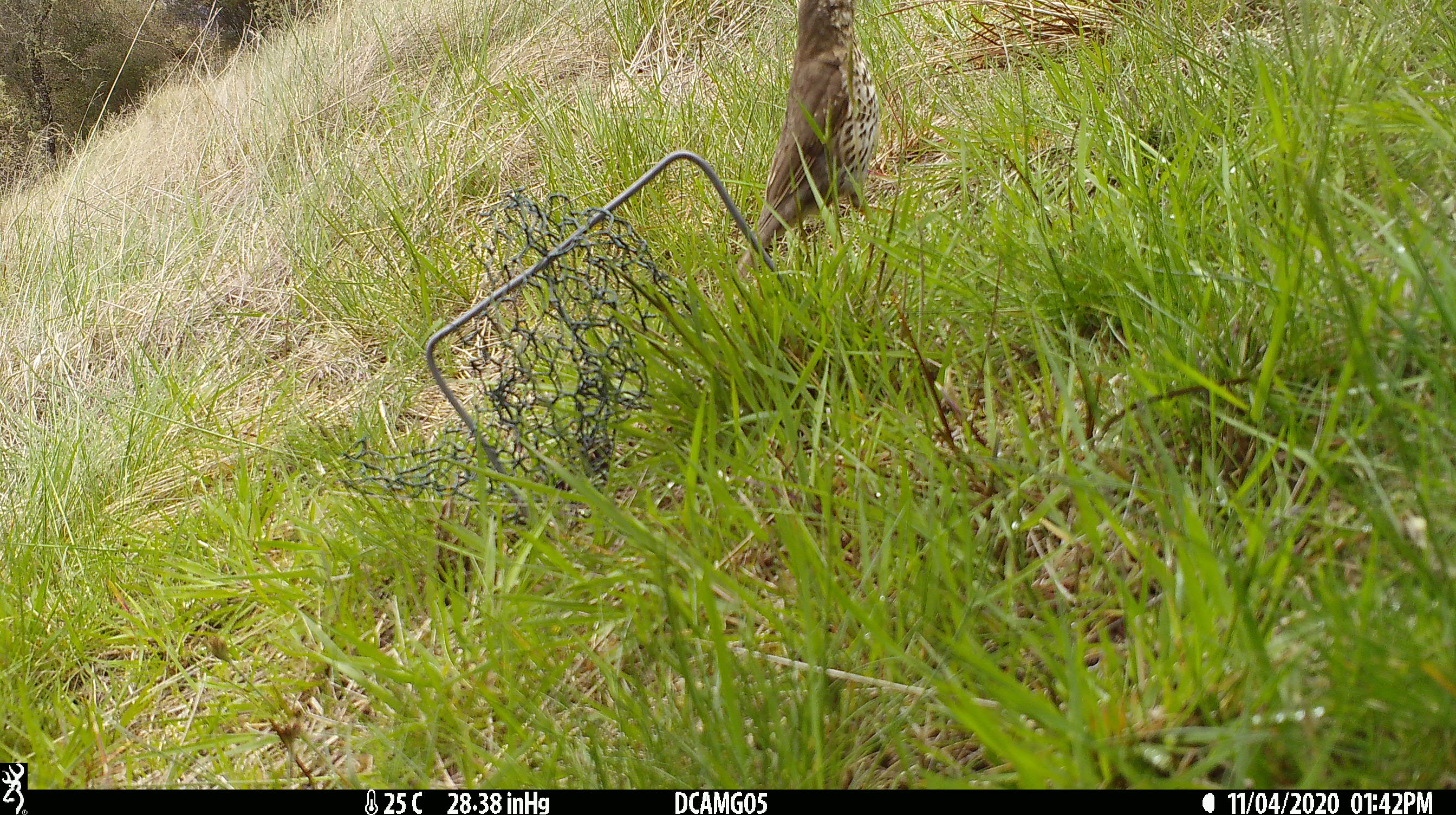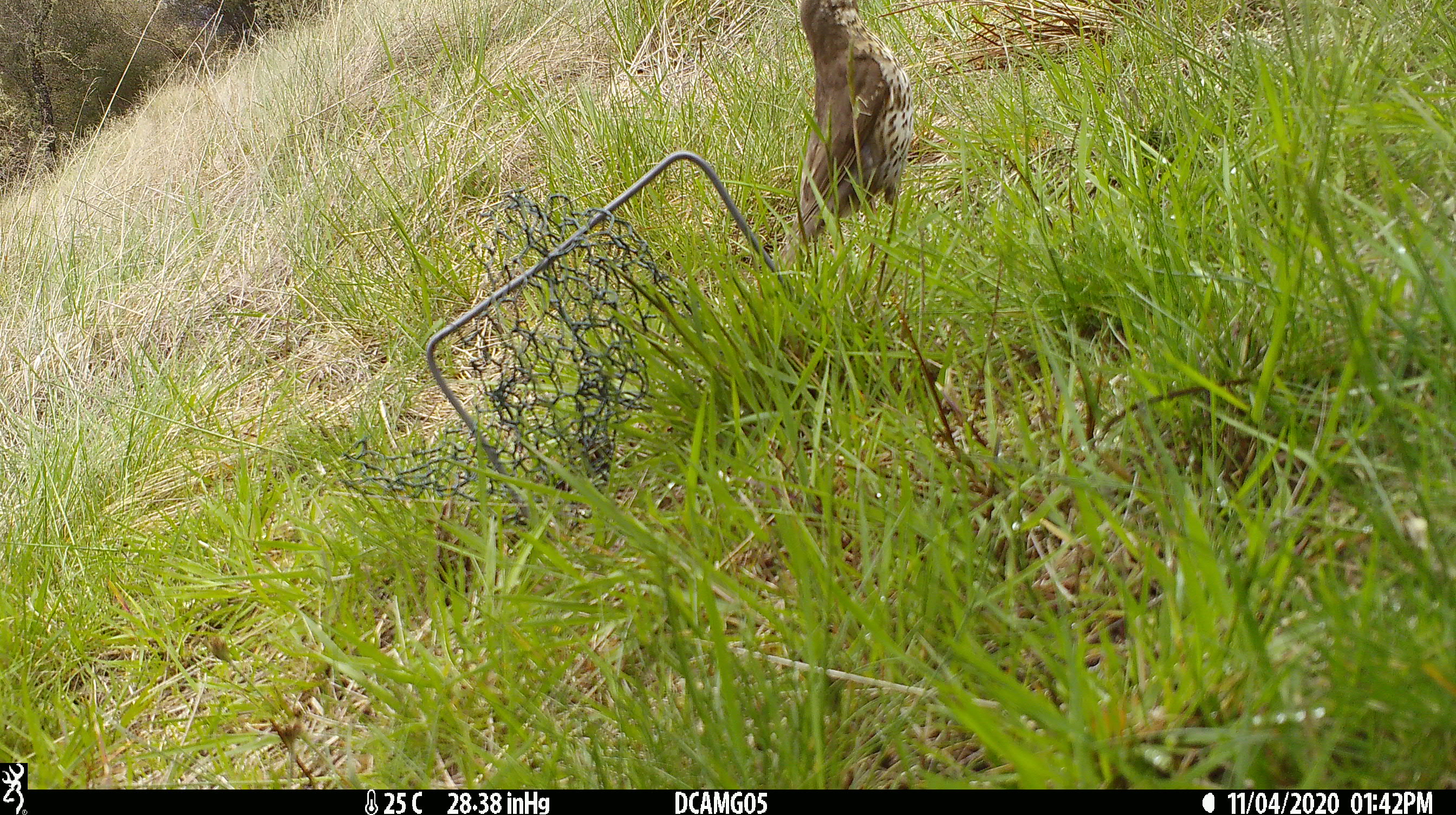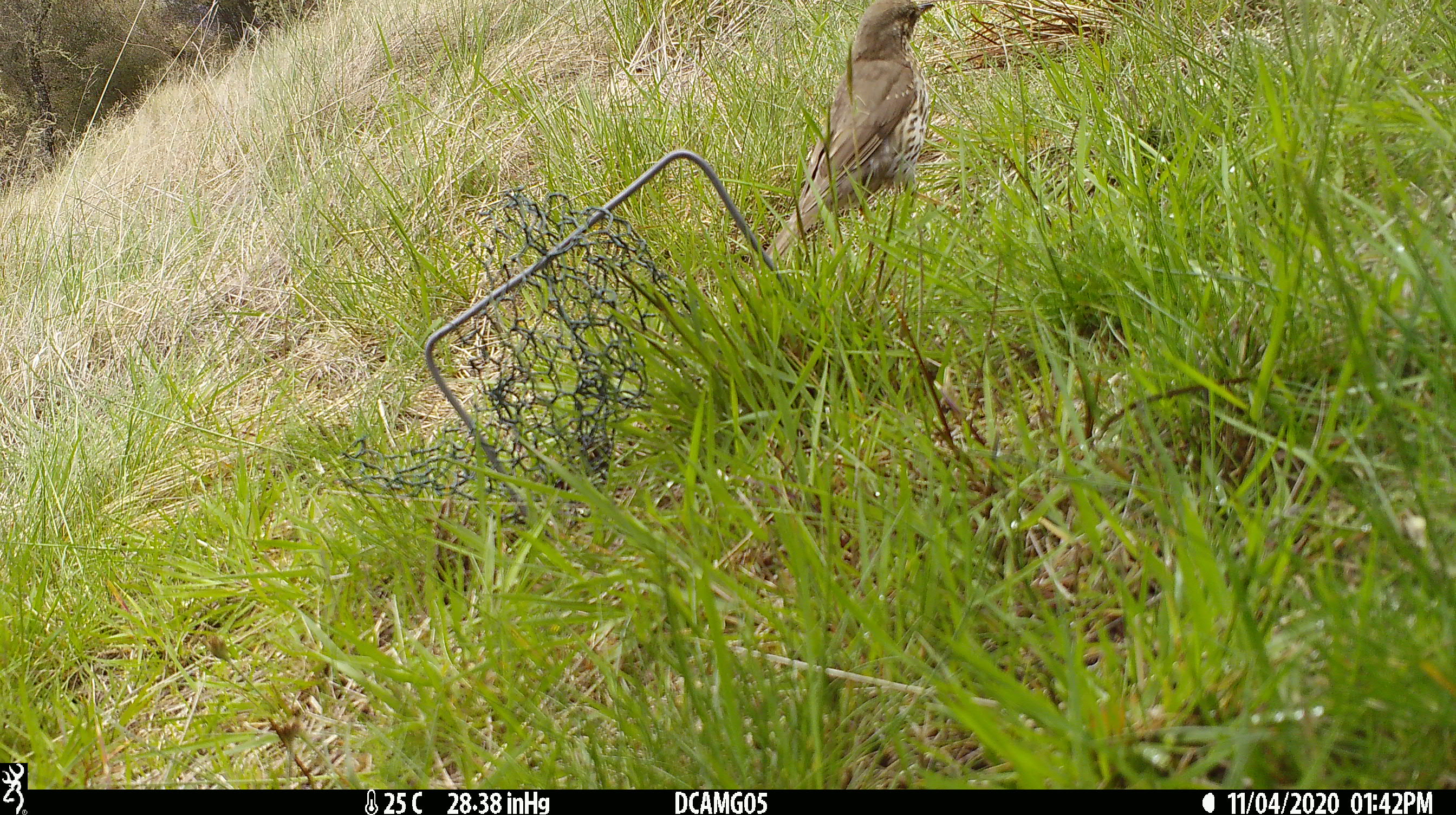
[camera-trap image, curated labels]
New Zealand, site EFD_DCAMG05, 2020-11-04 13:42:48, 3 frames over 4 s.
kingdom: Animalia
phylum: Chordata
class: Aves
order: Passeriformes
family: Turdidae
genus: Turdus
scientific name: Turdus philomelos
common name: song thrush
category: thrush